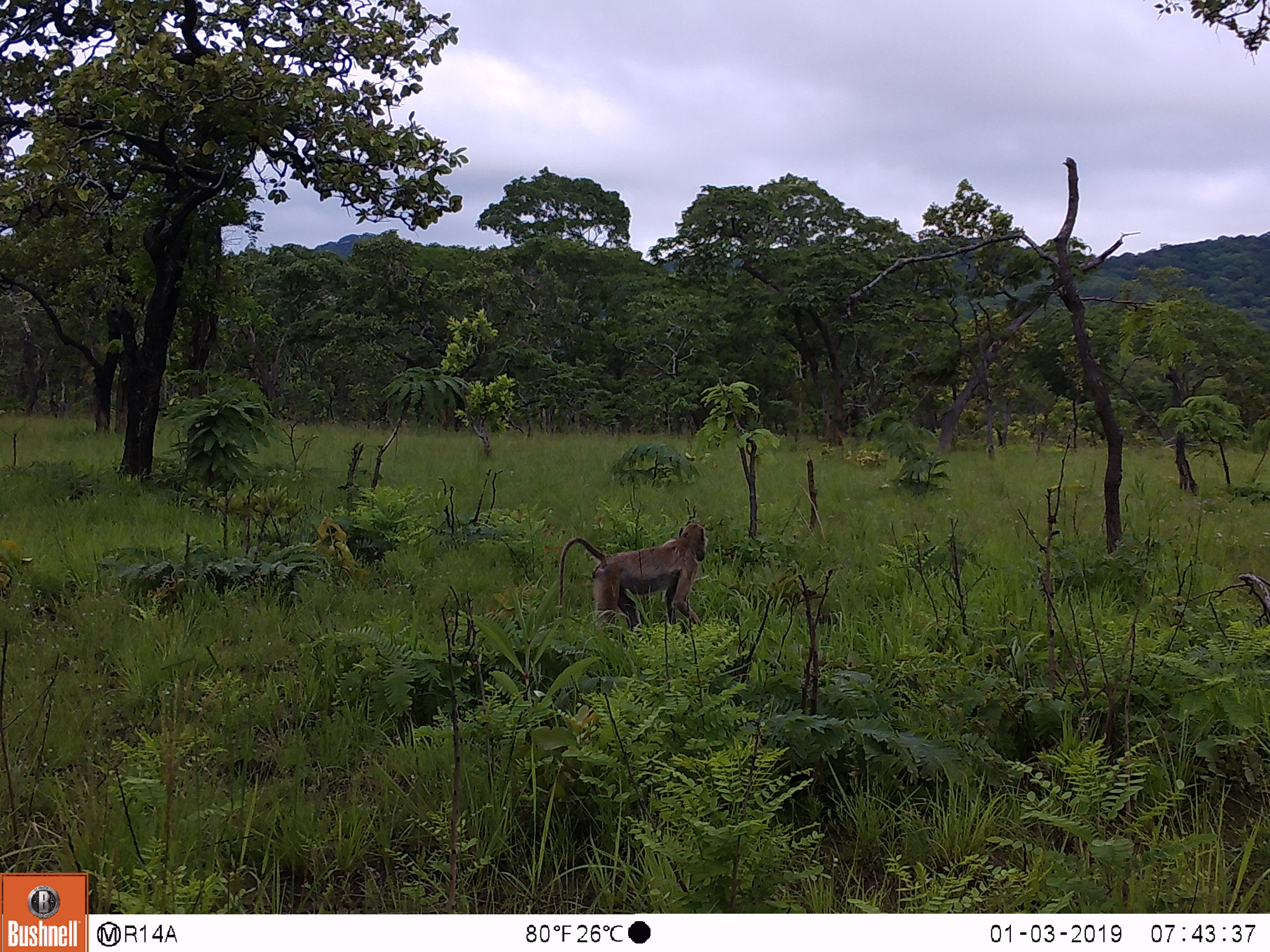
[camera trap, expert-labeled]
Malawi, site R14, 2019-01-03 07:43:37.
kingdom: Animalia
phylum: Chordata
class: Mammalia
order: Primates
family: Cercopithecidae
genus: Papio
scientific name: Papio cynocephalus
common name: yellow baboon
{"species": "yellow baboon (Papio cynocephalus)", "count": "1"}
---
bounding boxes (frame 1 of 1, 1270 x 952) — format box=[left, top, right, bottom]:
yellow baboon: box=[554, 514, 712, 649]